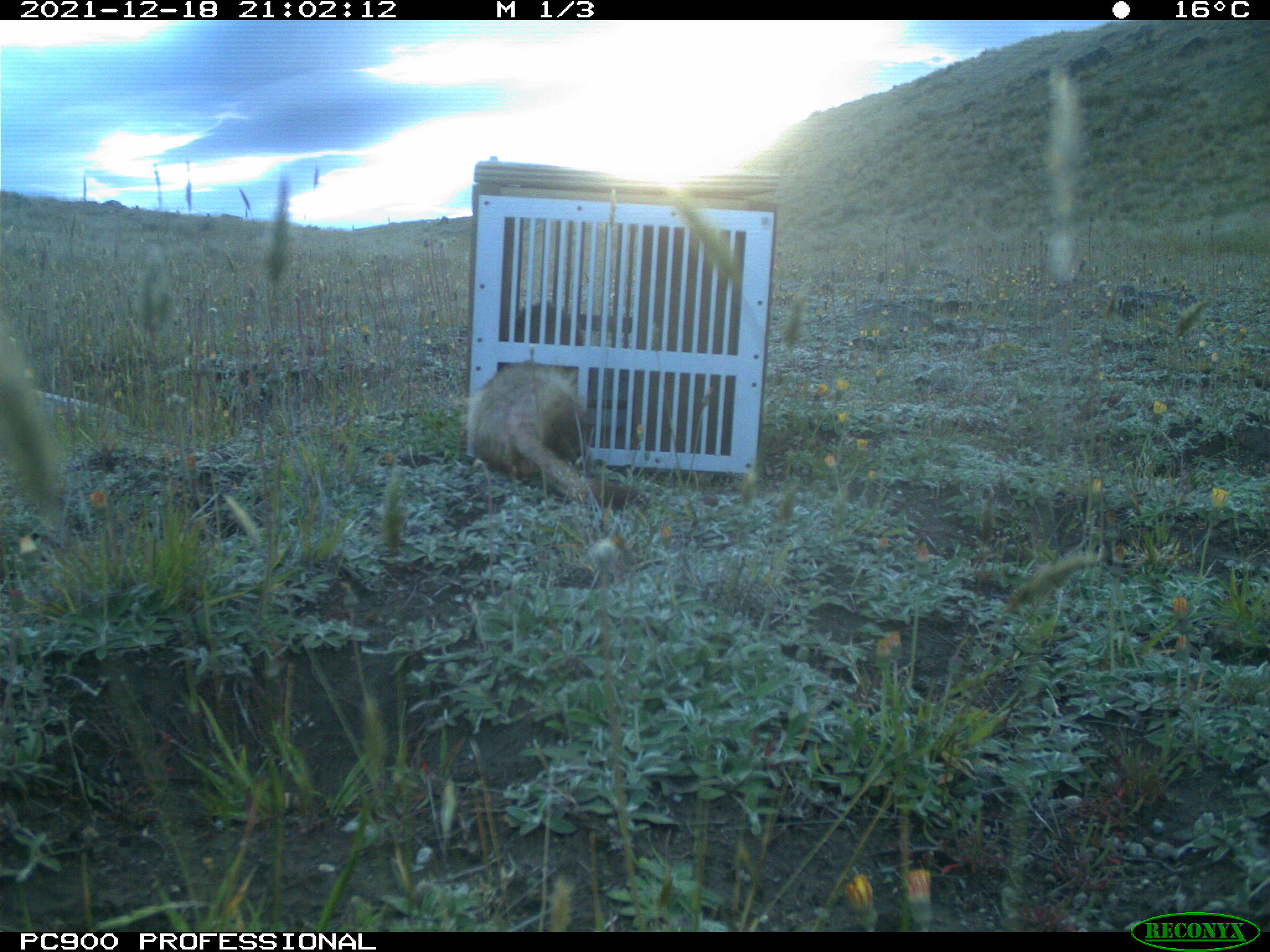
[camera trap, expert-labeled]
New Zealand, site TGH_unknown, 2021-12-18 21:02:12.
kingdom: Animalia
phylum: Chordata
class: Mammalia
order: Carnivora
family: Mustelidae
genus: Mustela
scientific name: Mustela furo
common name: ferret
Ferret (Mustela furo).